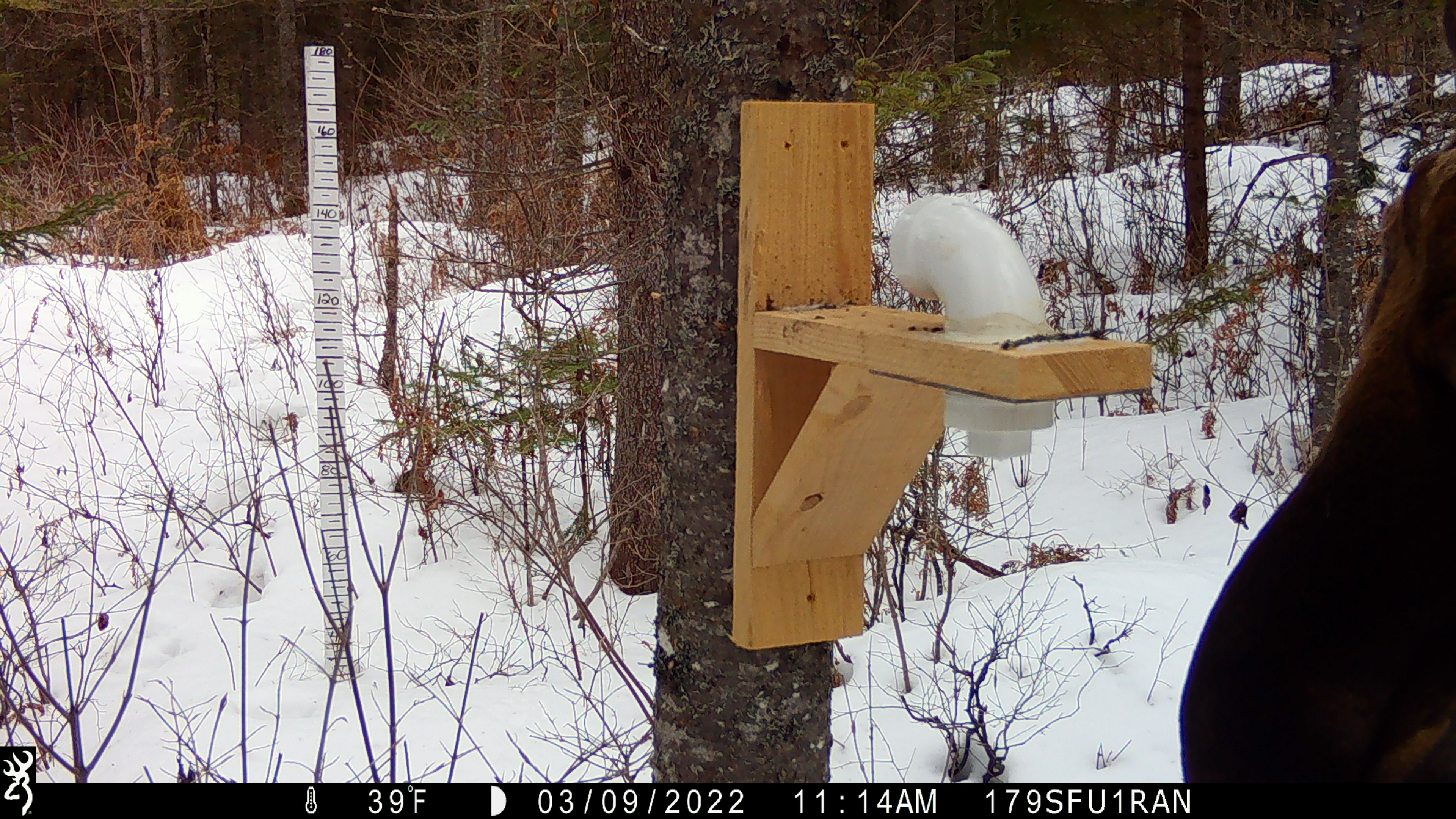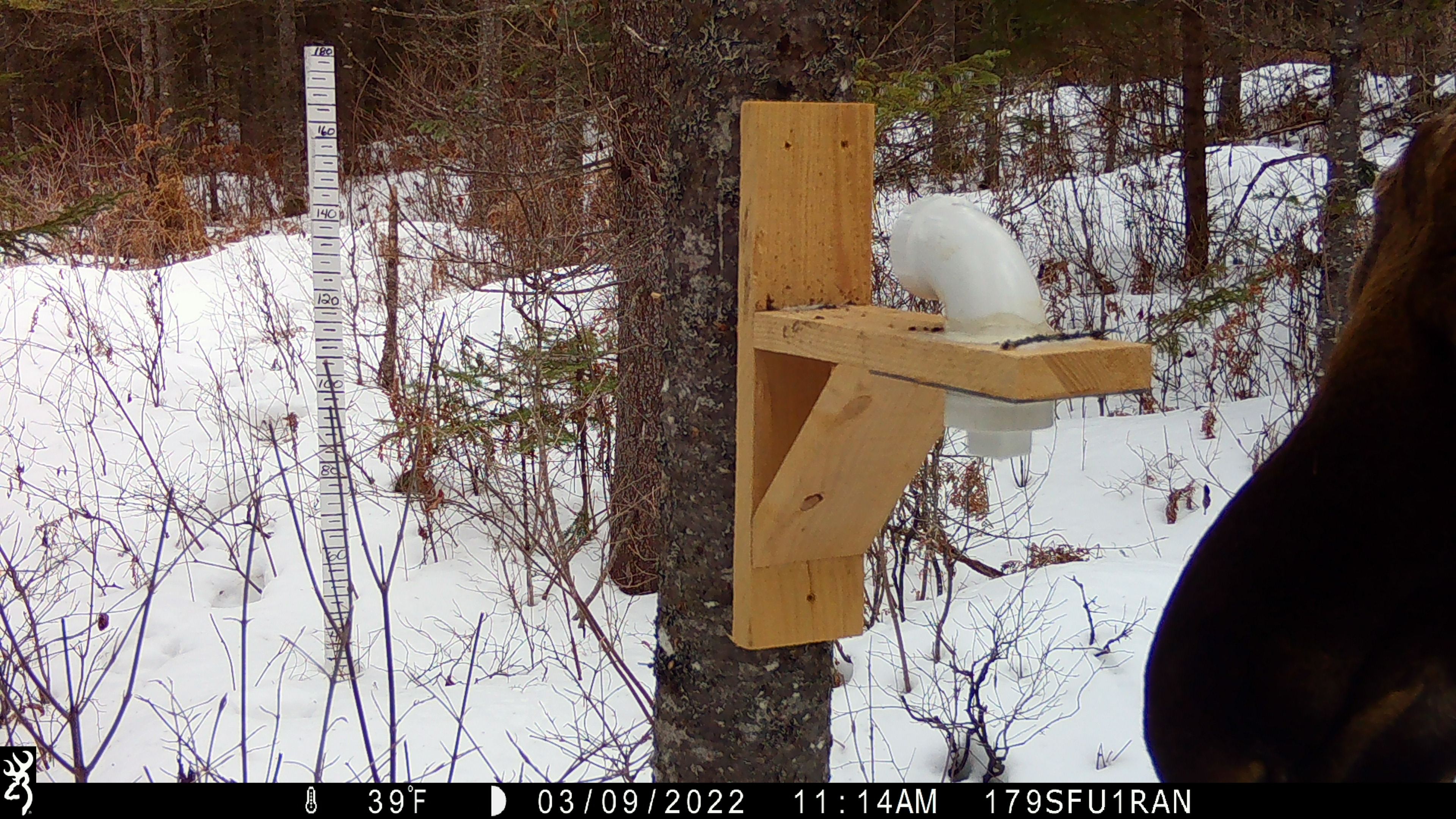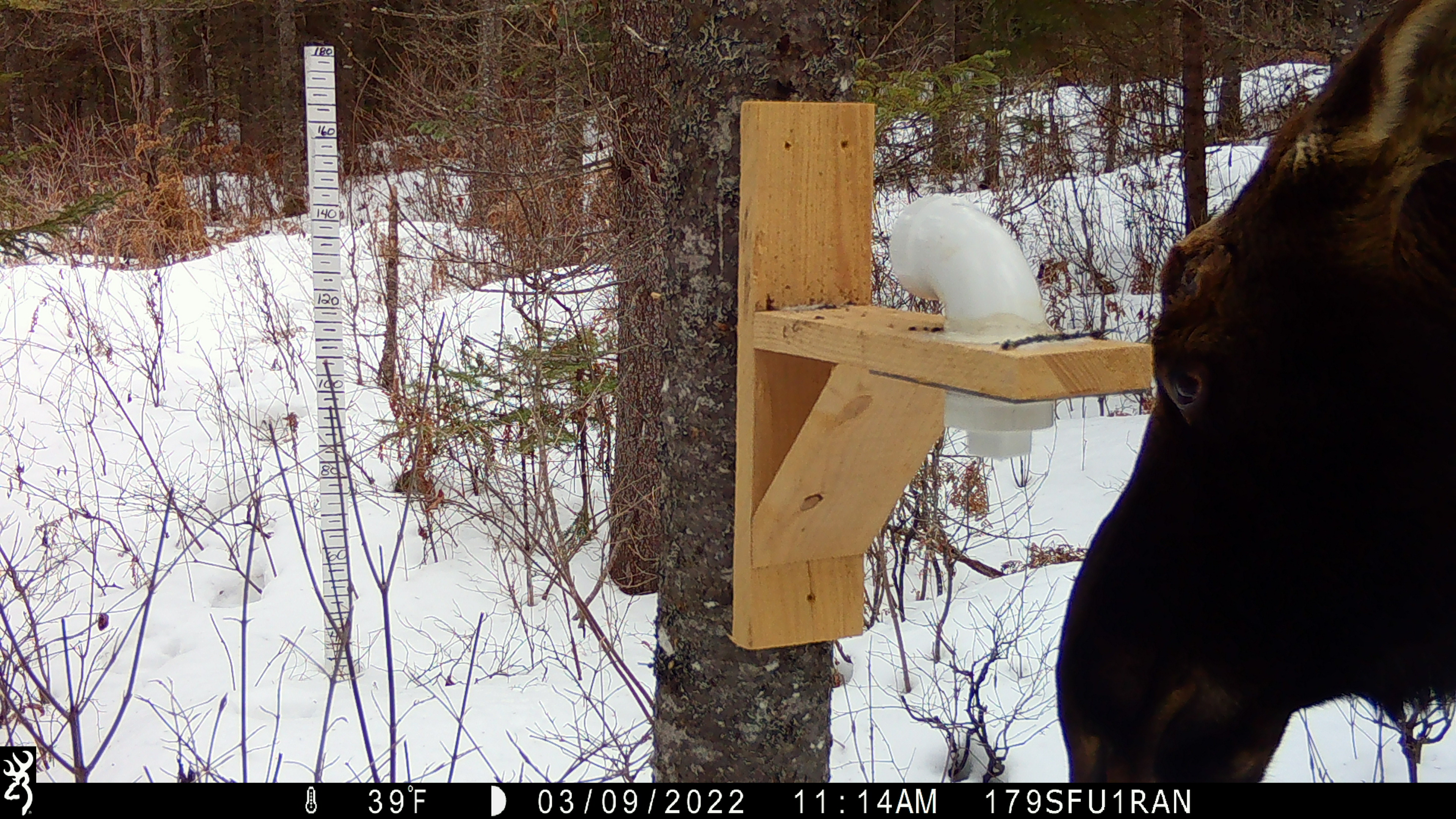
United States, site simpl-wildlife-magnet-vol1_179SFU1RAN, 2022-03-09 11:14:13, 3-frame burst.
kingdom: Animalia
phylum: Chordata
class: Mammalia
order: Artiodactyla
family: Cervidae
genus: Alces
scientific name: Alces alces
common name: moose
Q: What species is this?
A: Moose (Alces alces).